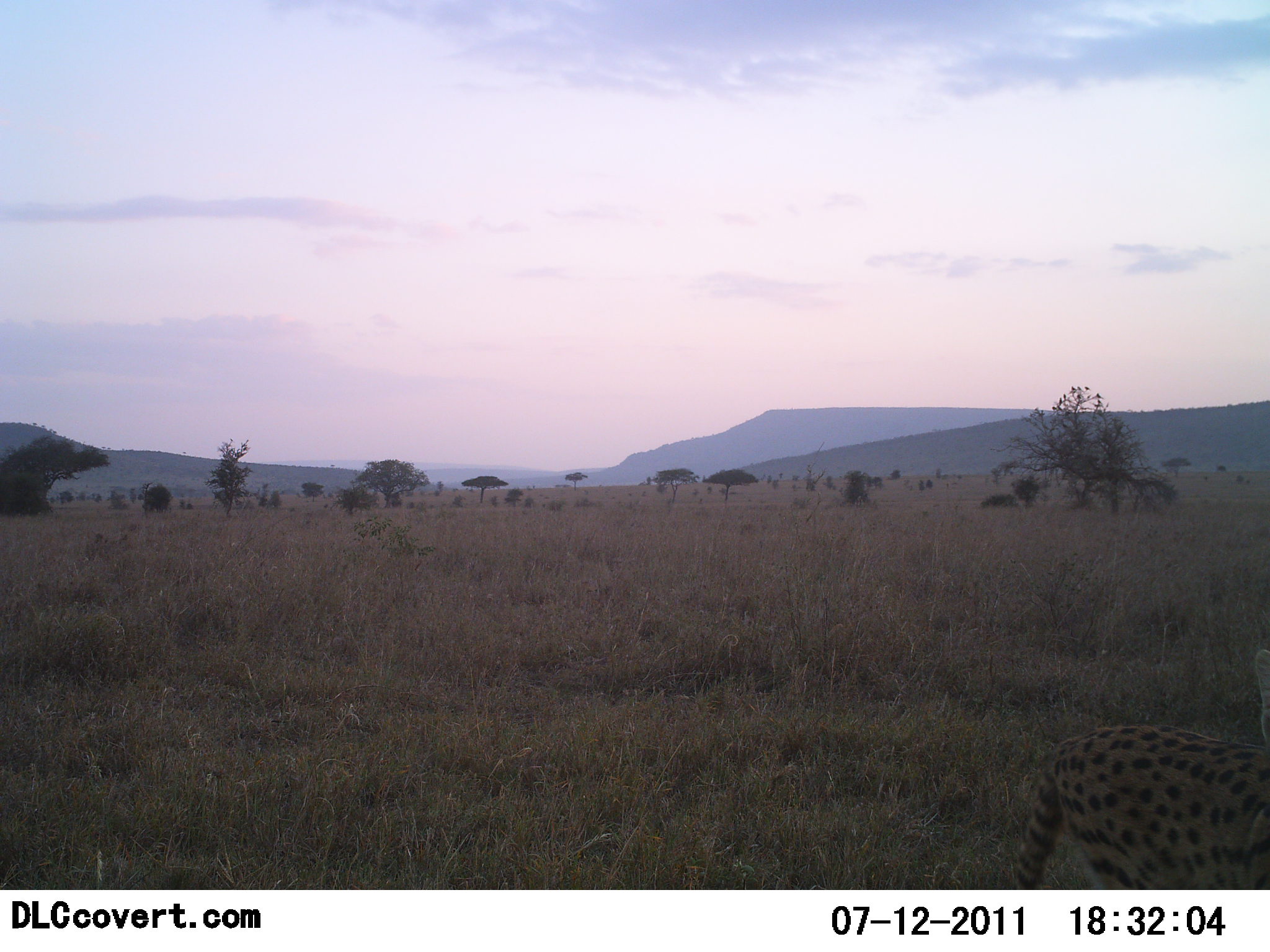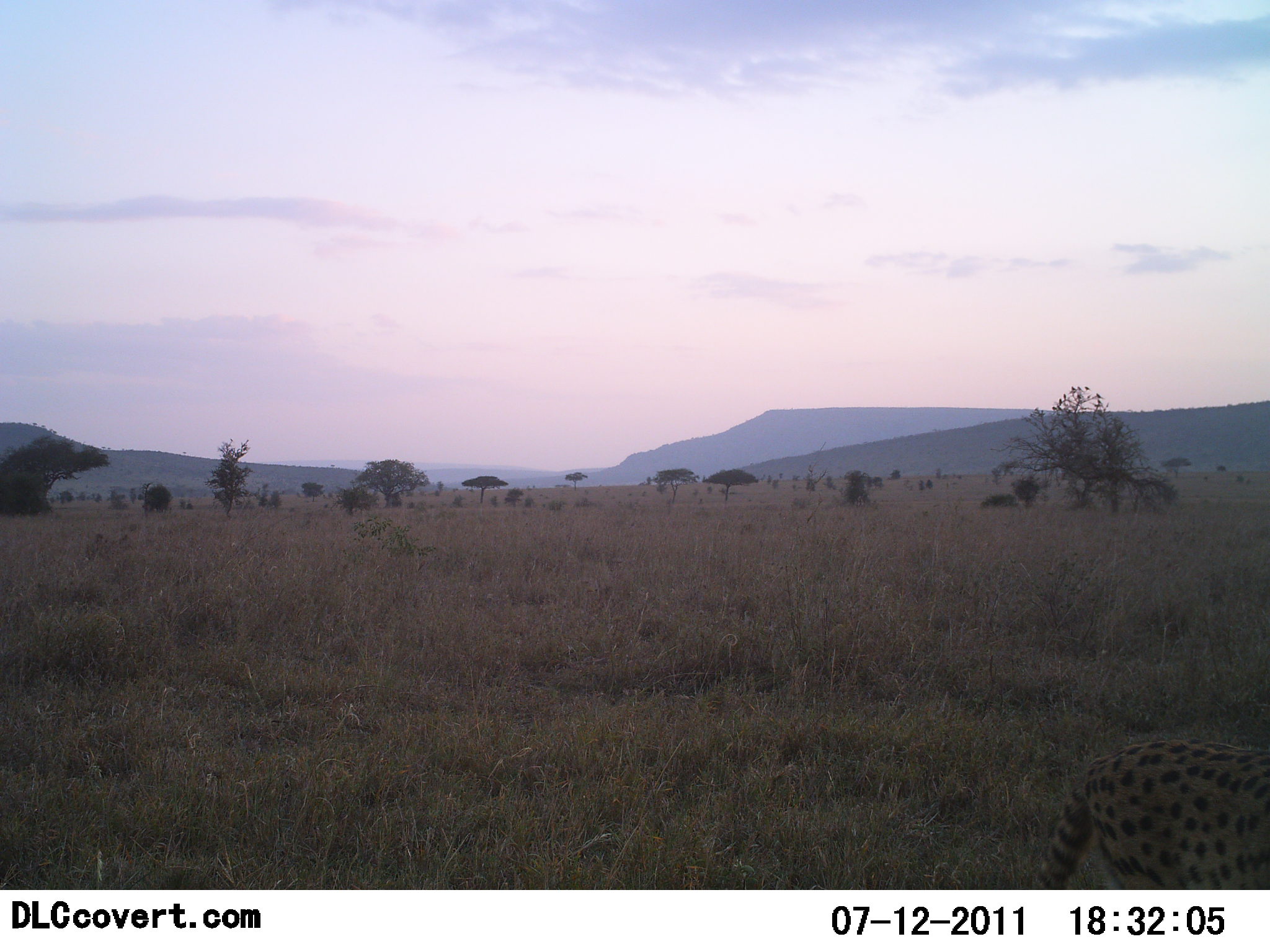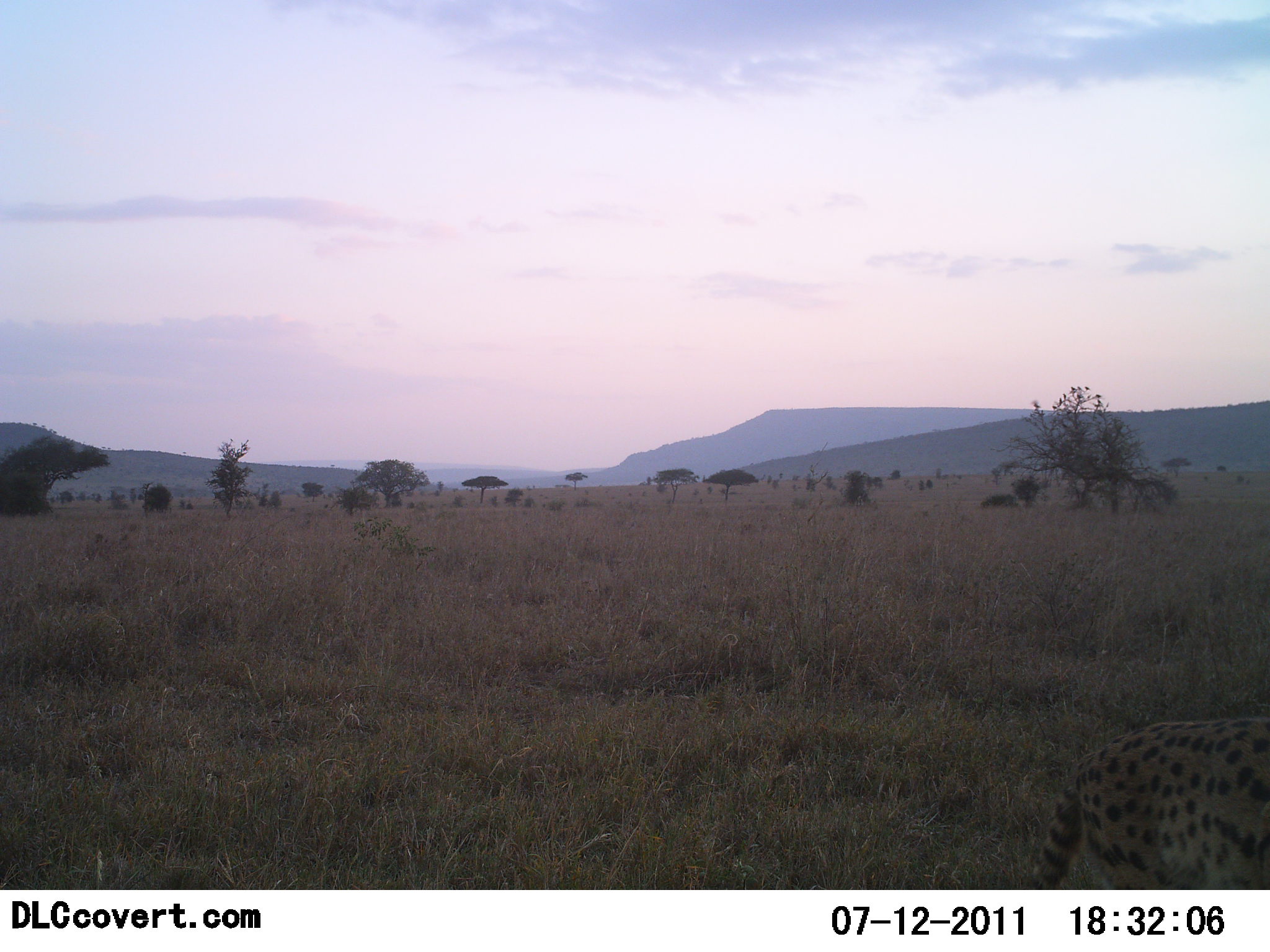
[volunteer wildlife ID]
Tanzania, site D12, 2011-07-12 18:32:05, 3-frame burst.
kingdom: Animalia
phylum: Chordata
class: Mammalia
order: Carnivora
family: Felidae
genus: Acinonyx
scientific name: Acinonyx jubatus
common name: cheetah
Cheetah (Acinonyx jubatus), count 1. Behavior (volunteer vote fractions): standing 36%, resting 0%, moving 64%, interacting 0%. Young present (vote fraction): 0%. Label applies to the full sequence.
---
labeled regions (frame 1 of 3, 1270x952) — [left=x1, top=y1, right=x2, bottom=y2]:
animal: [left=1012, top=649, right=1270, bottom=890]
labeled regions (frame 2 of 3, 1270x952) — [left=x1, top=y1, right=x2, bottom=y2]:
animal: [left=1034, top=738, right=1270, bottom=890]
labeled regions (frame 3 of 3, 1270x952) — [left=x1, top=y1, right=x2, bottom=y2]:
animal: [left=1026, top=718, right=1270, bottom=890]